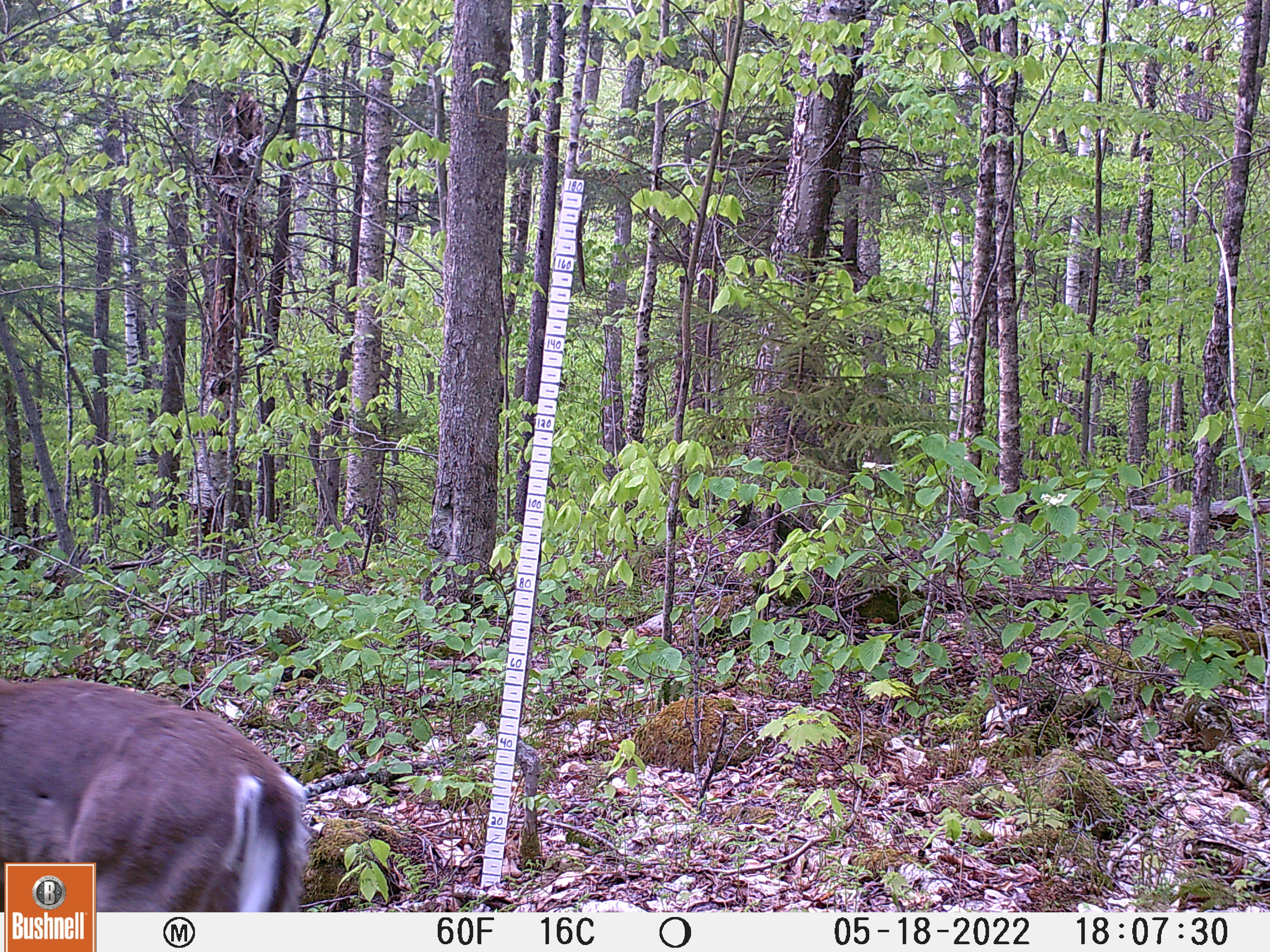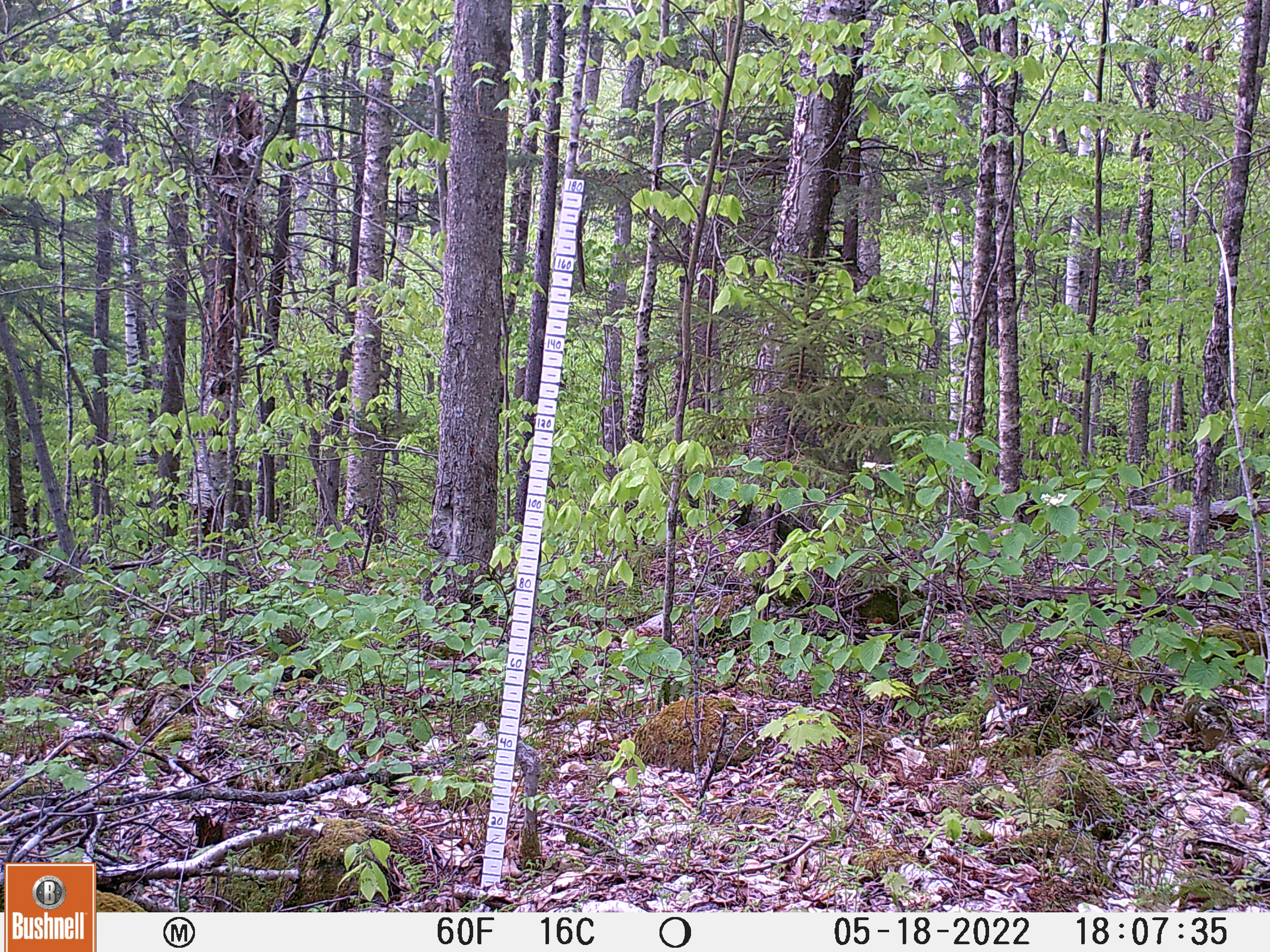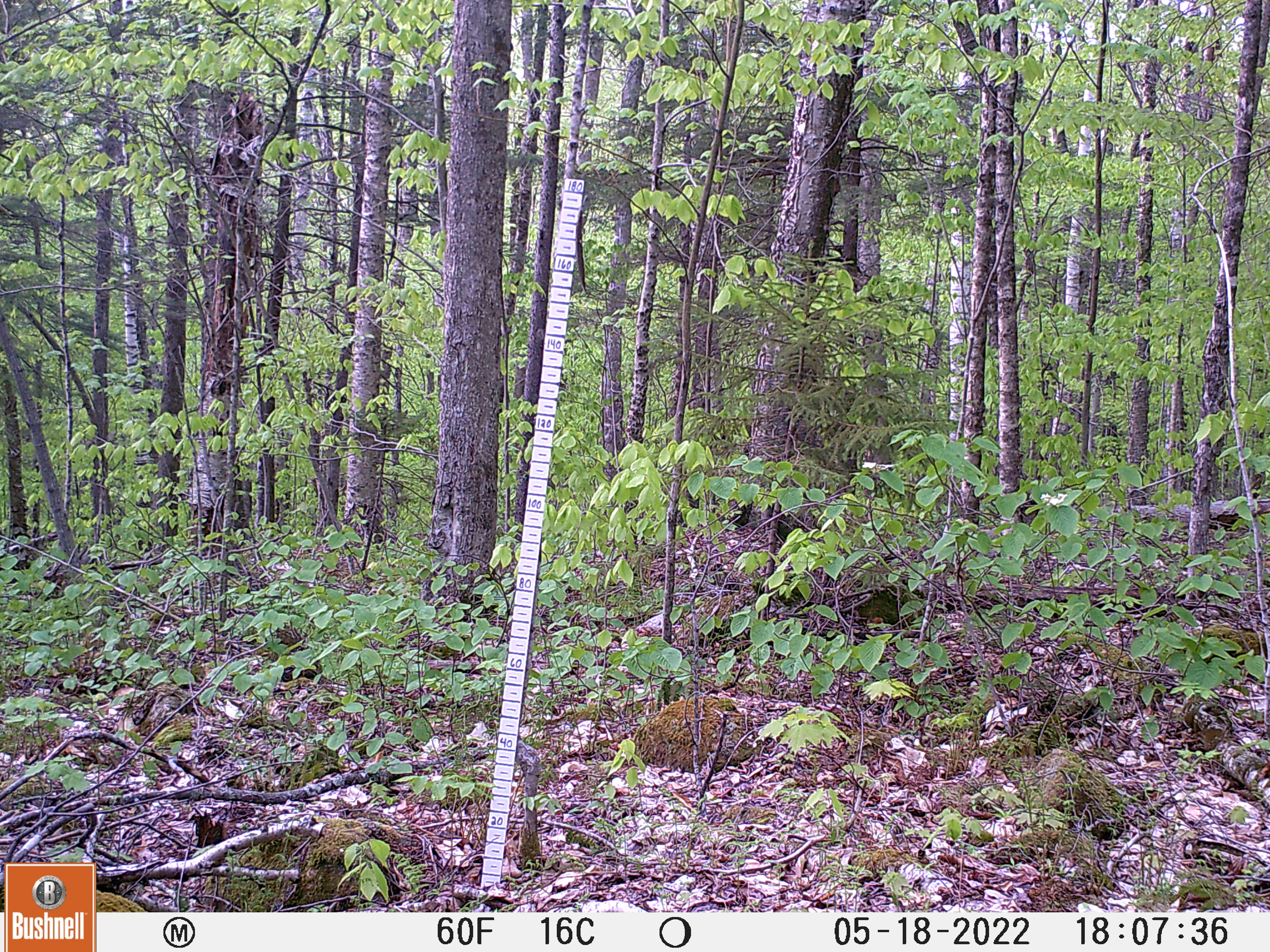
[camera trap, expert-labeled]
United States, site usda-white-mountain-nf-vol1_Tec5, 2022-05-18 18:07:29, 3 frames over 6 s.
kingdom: Animalia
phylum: Chordata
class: Mammalia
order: Artiodactyla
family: Cervidae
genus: Odocoileus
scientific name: Odocoileus virginianus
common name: white-tailed deer